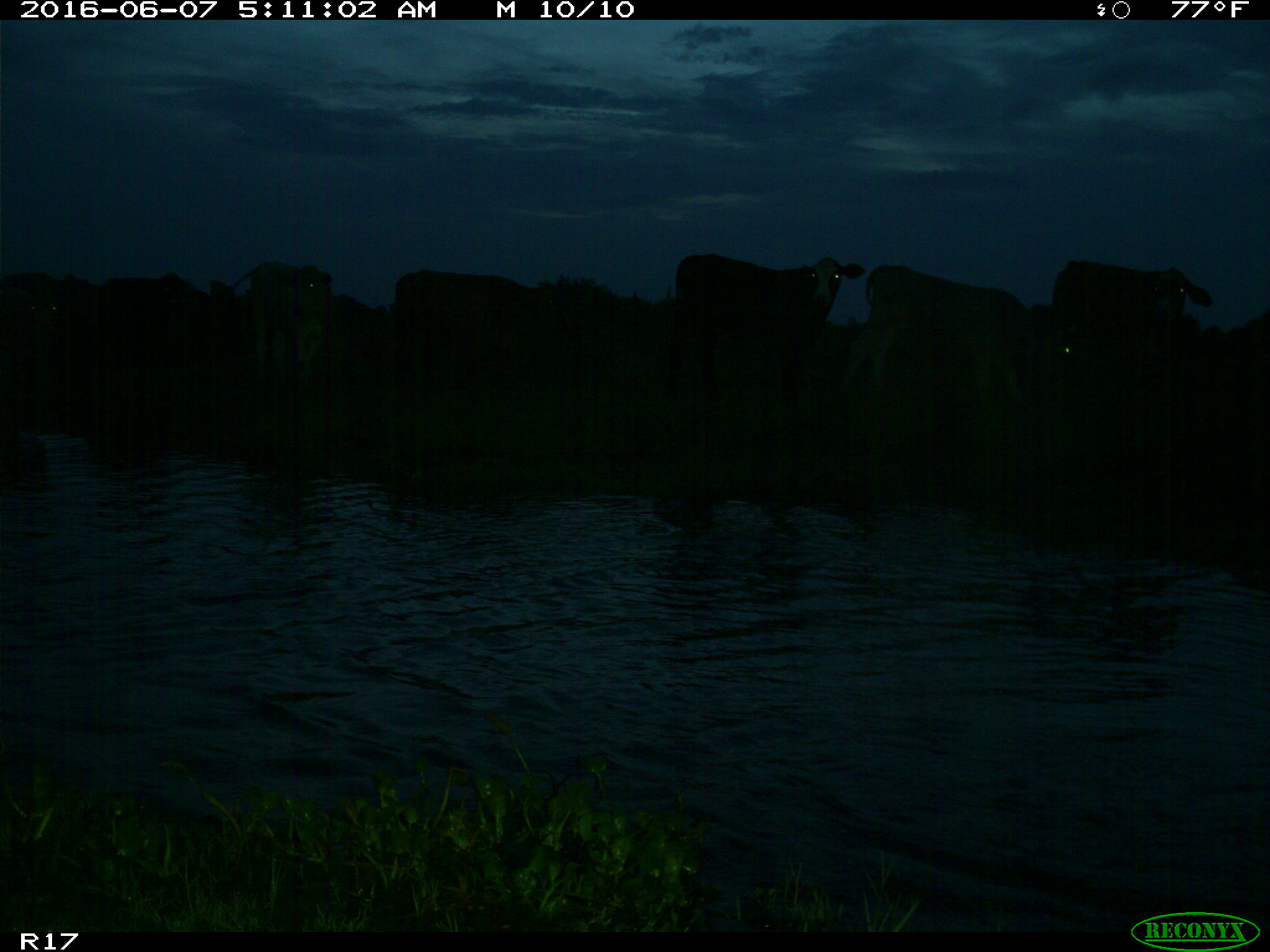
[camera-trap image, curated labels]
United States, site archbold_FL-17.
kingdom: Animalia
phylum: Chordata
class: Mammalia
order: Artiodactyla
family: Bovidae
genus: Bos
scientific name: Bos taurus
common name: domestic cow